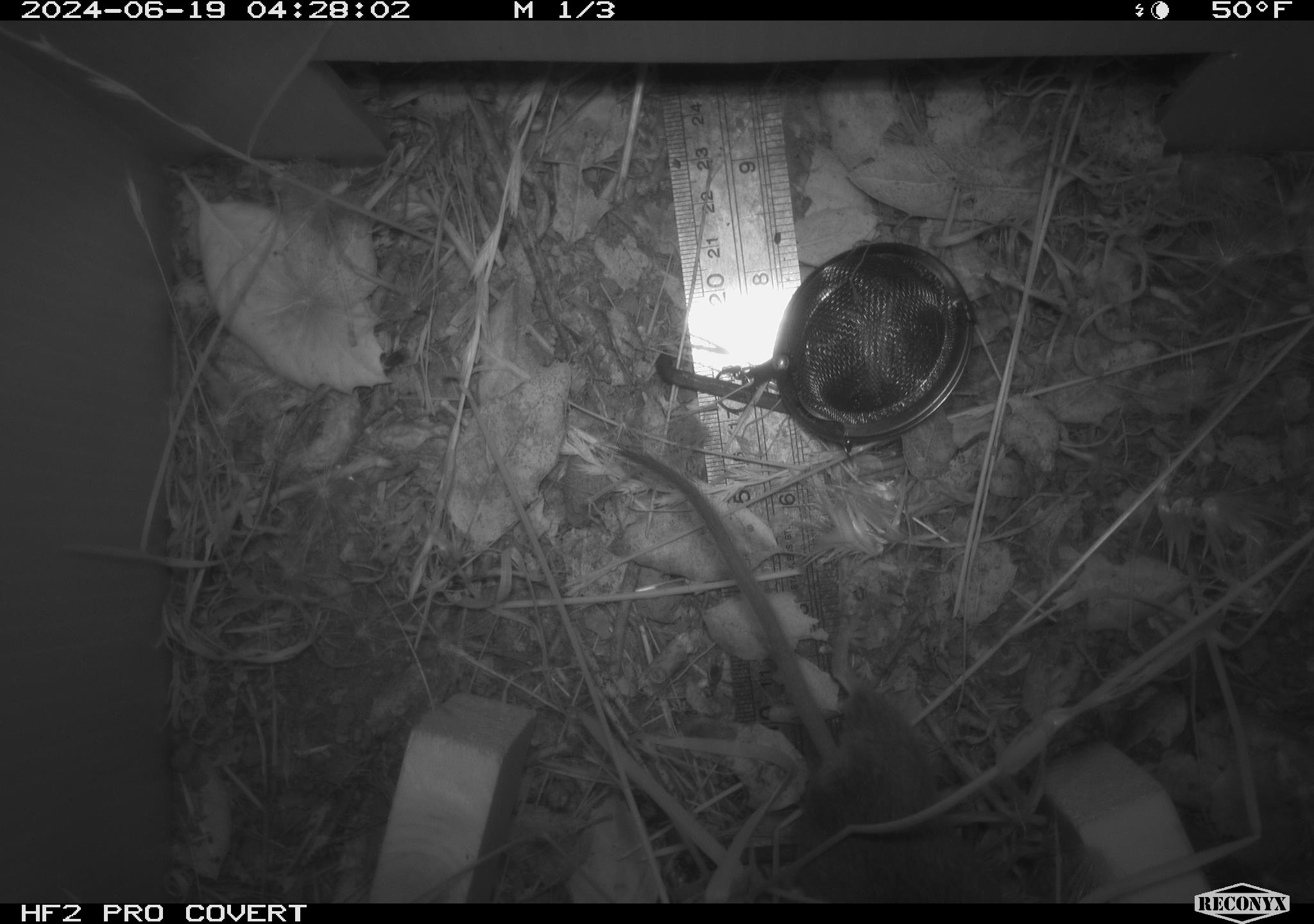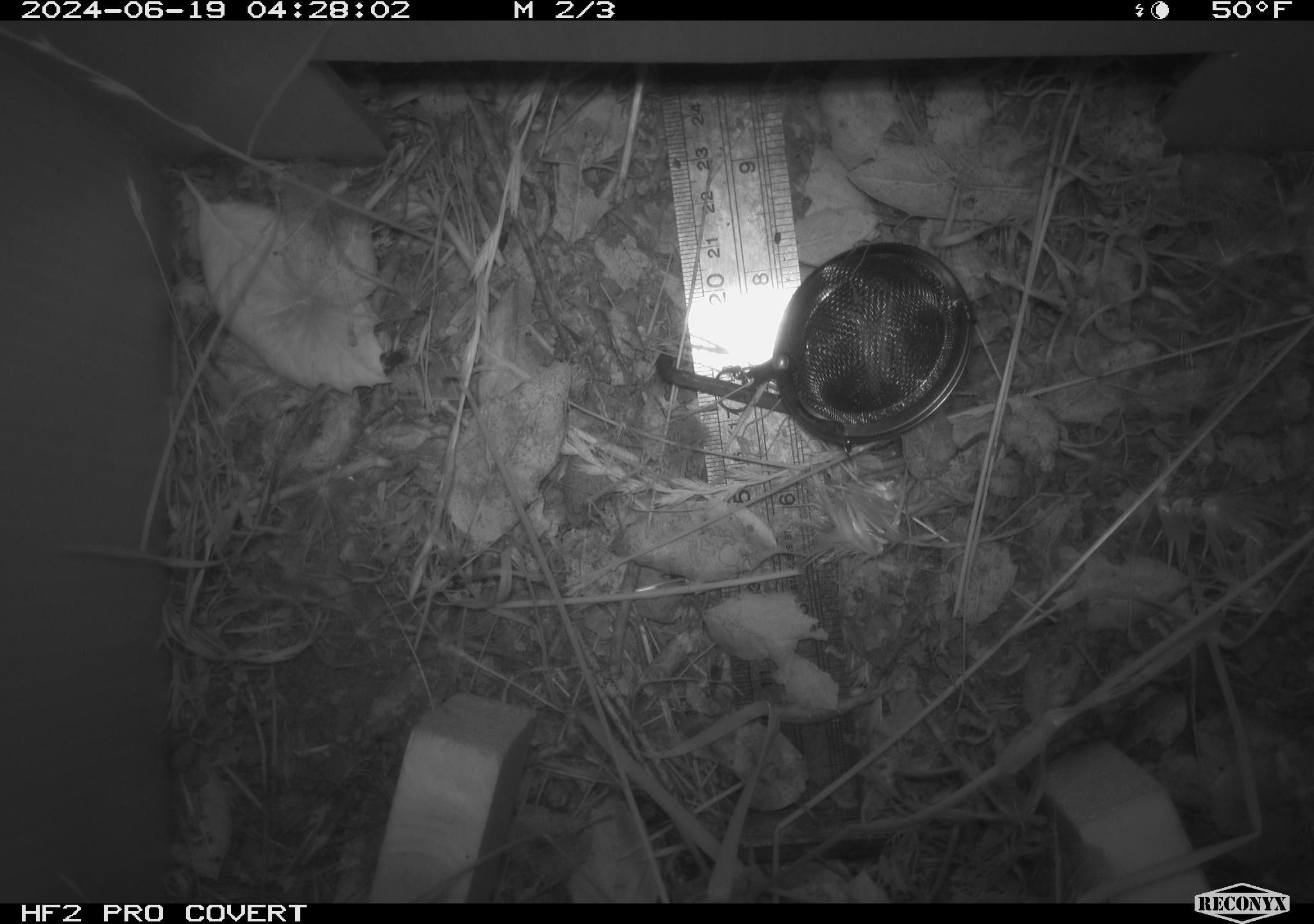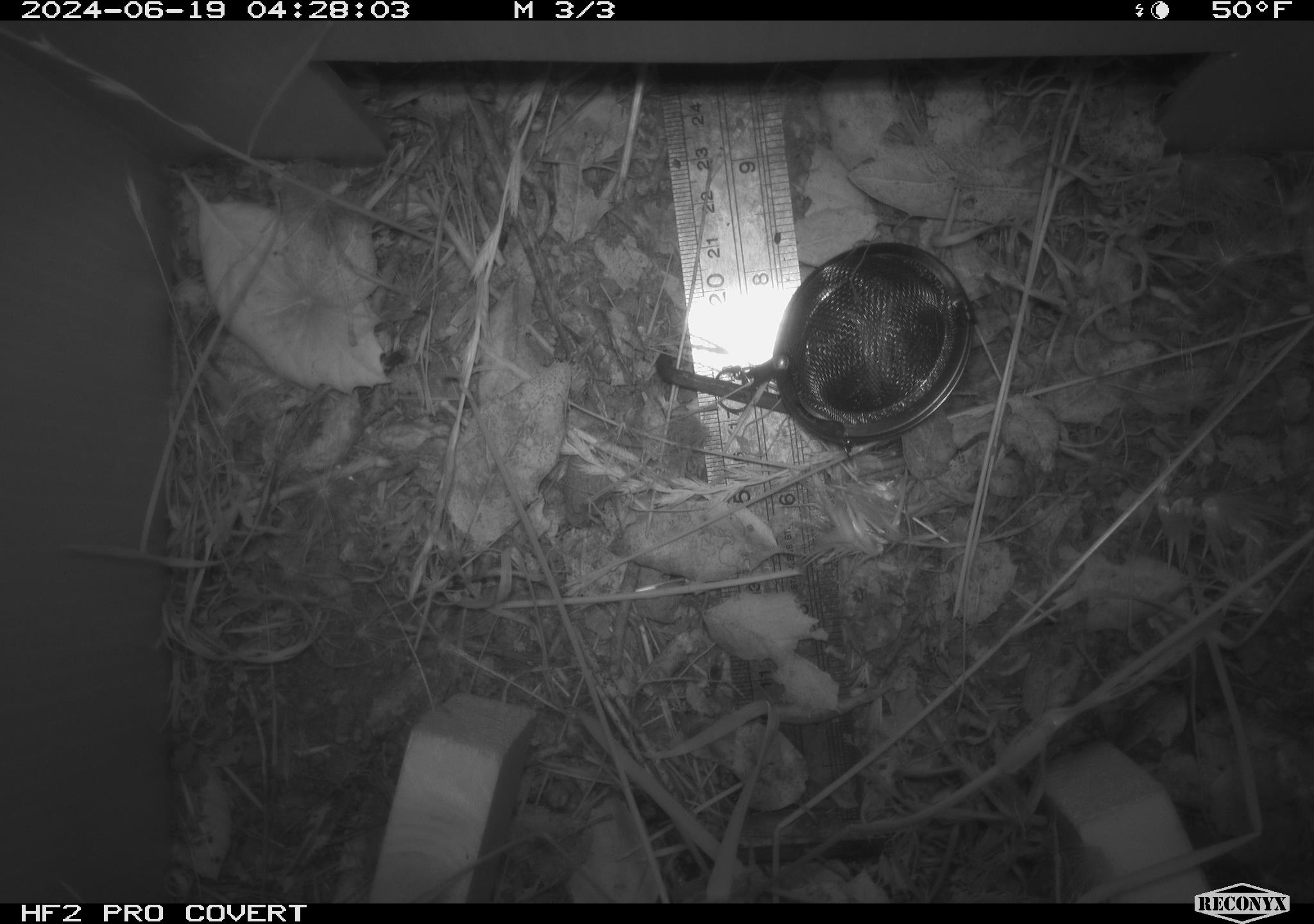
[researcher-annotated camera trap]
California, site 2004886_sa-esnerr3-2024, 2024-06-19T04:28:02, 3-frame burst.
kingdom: Animalia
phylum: Chordata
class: Mammalia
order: Rodentia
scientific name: Rodentia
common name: rodent